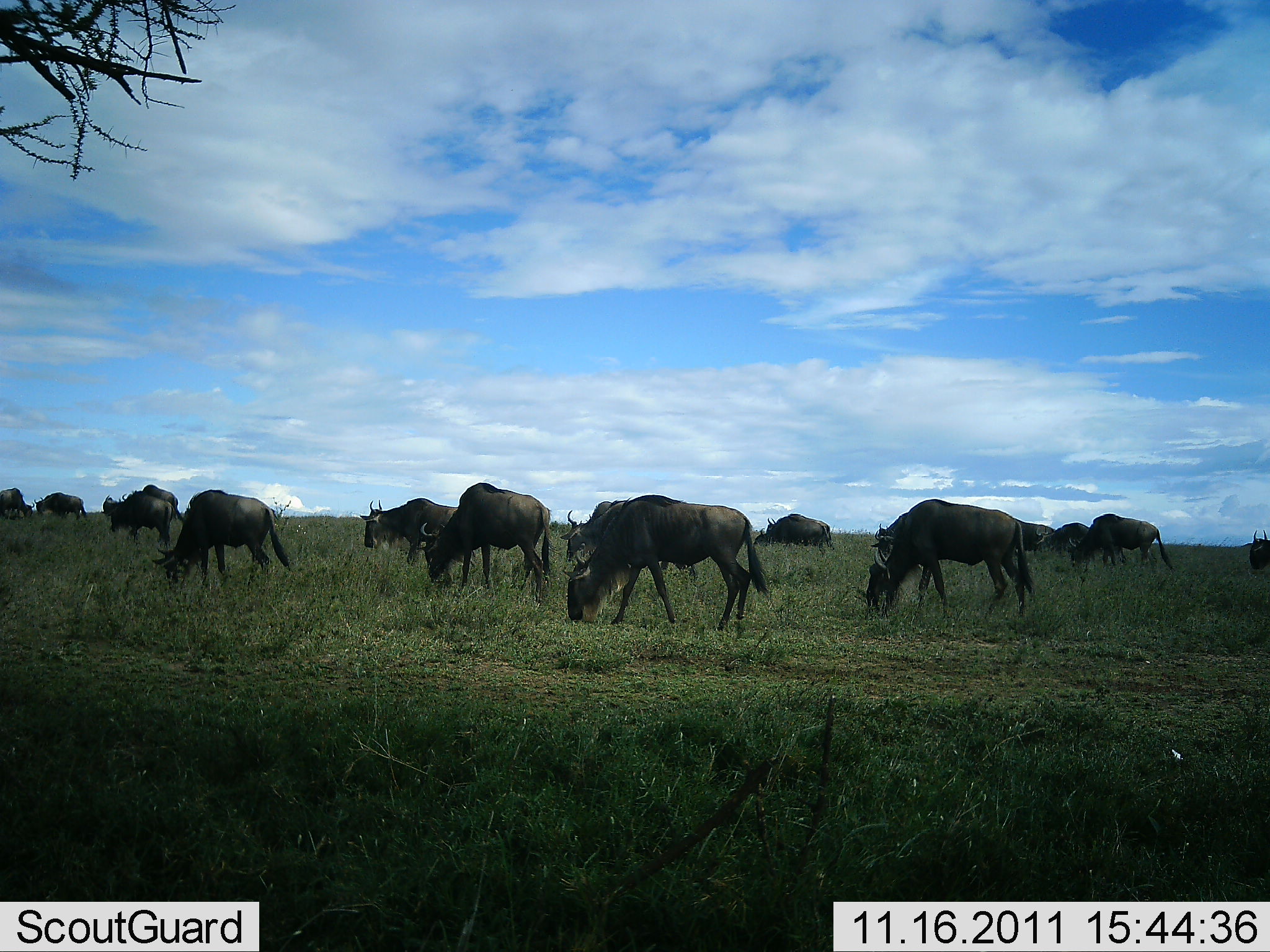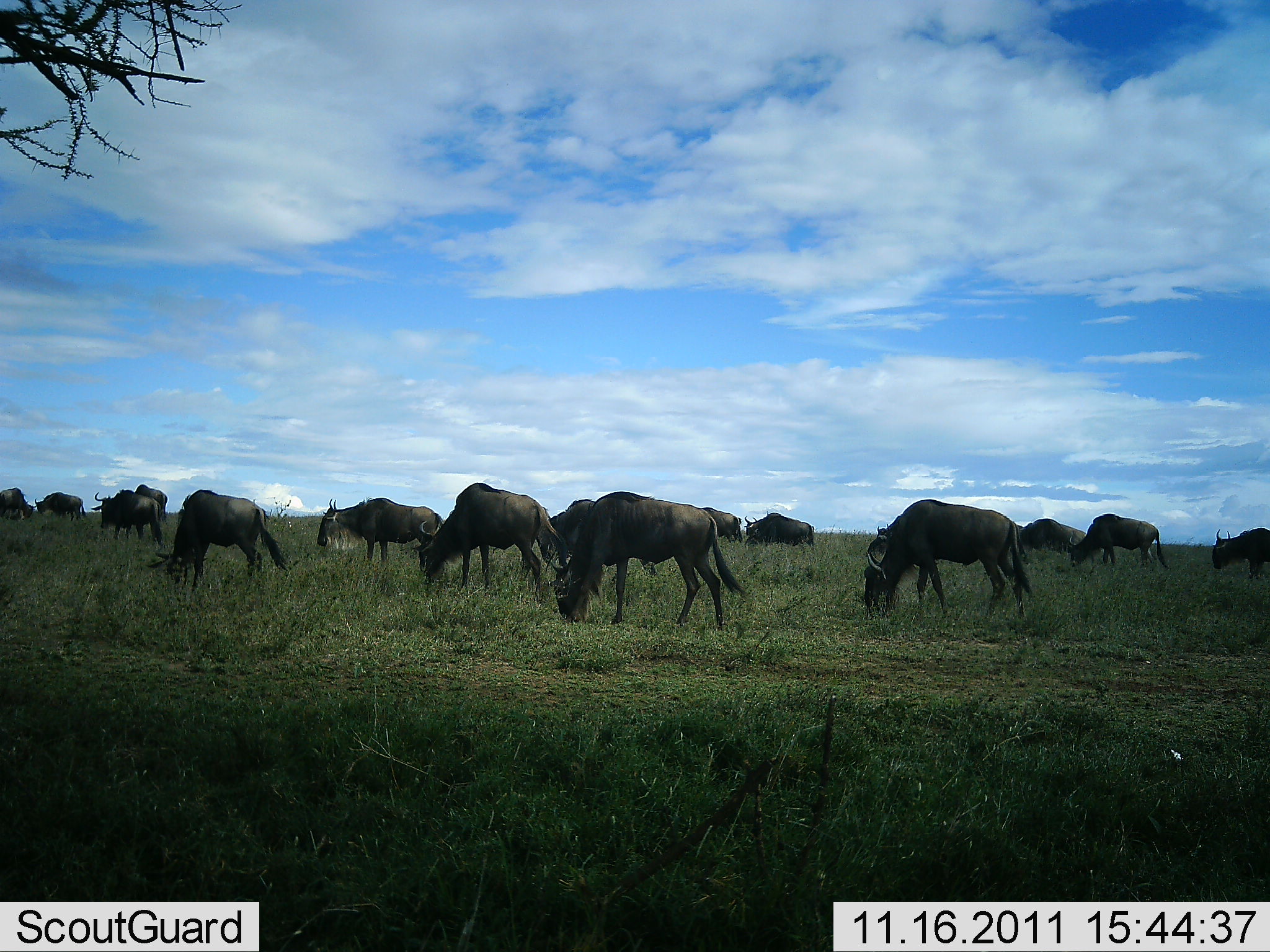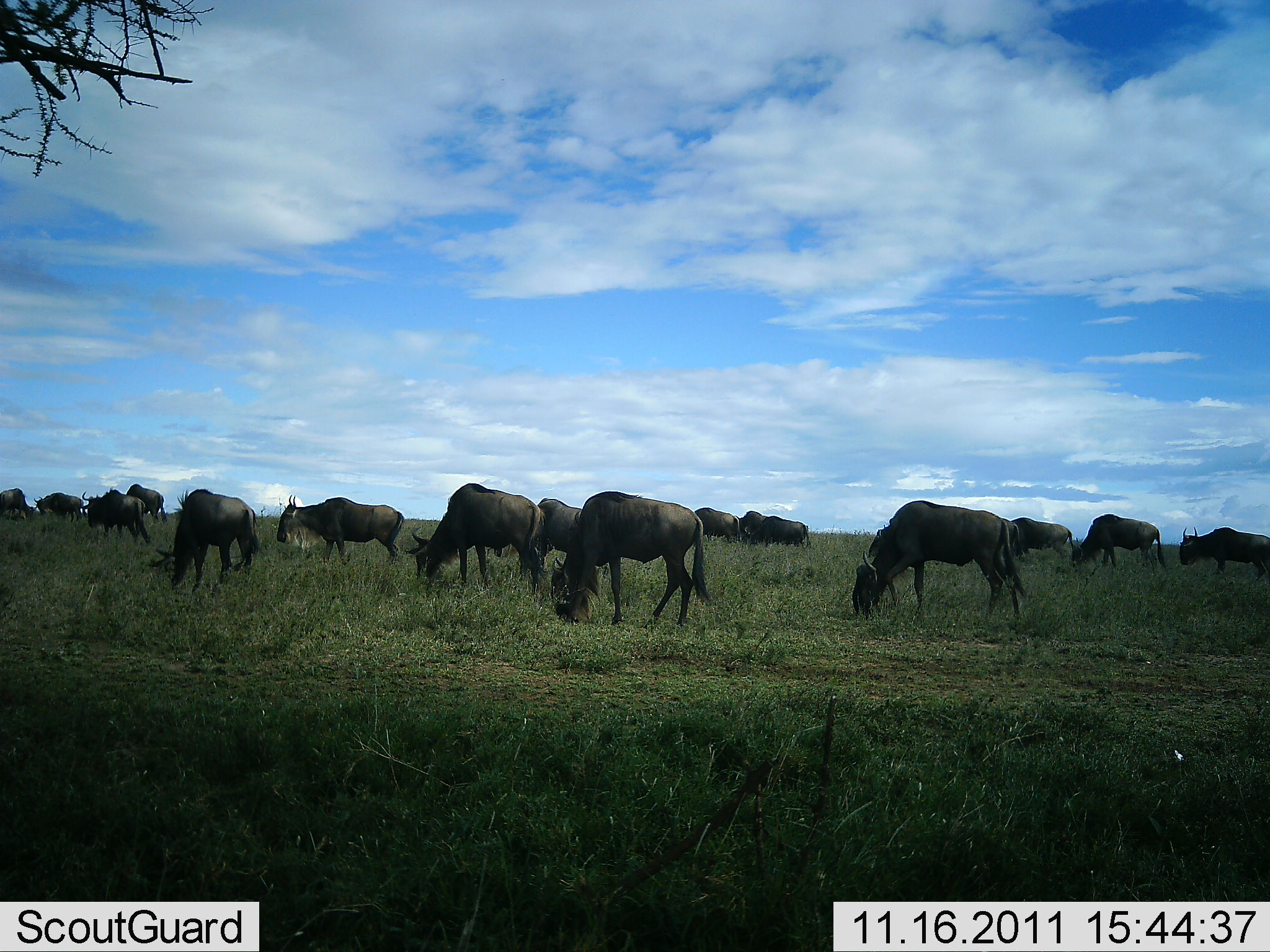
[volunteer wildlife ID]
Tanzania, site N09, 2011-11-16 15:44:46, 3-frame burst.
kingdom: Animalia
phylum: Chordata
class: Mammalia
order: Artiodactyla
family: Bovidae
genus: Connochaetes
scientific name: Connochaetes taurinus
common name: blue wildebeest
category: wildebeest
Wildebeest (blue wildebeest) (Connochaetes taurinus), count 11-50. Behavior (volunteer vote fractions): standing 18%, resting 9%, moving 55%, interacting 0%. Young present (vote fraction): 0%. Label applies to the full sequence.